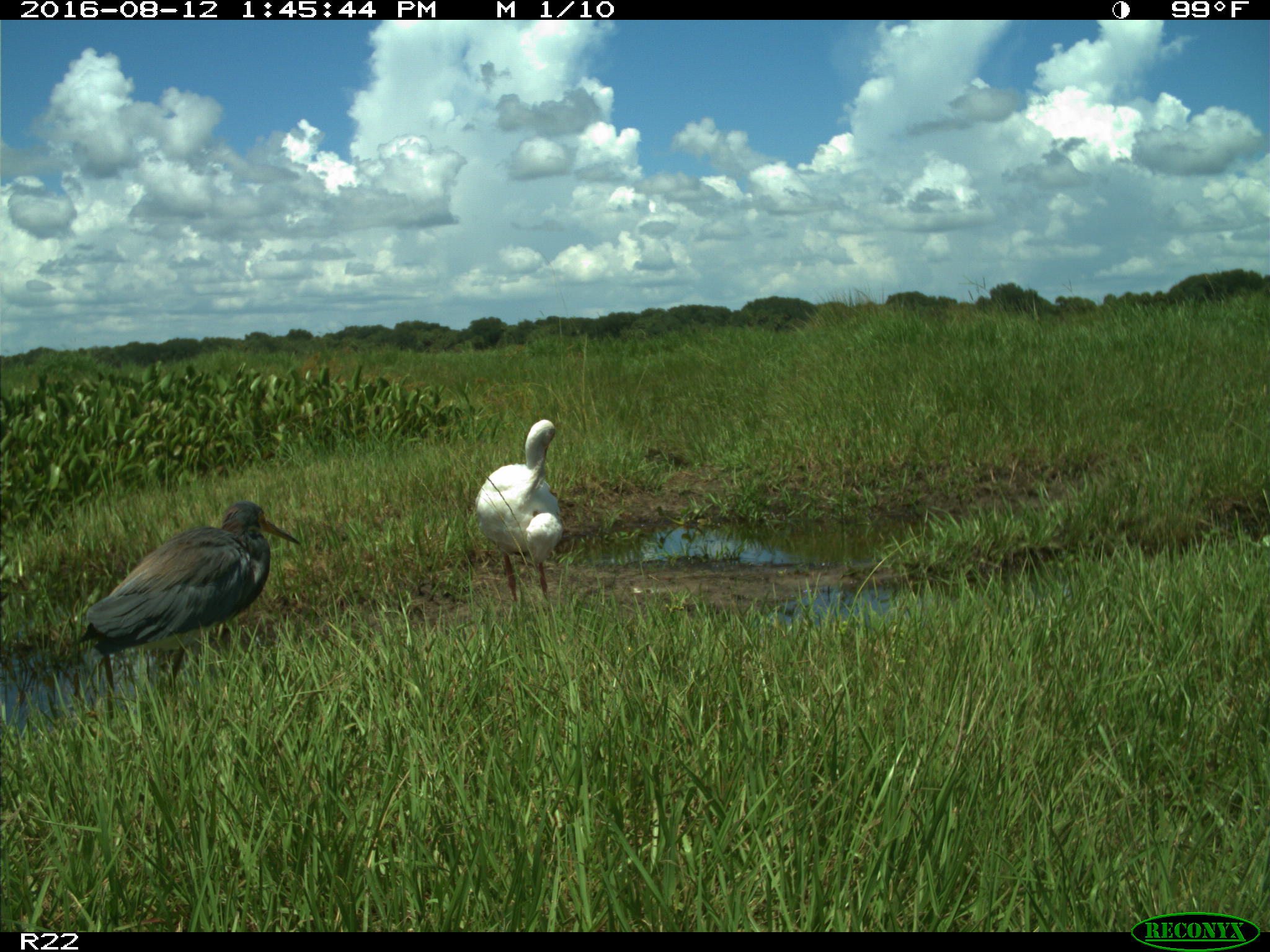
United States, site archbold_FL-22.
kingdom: Animalia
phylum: Chordata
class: Aves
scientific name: Aves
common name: birds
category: unidentified bird